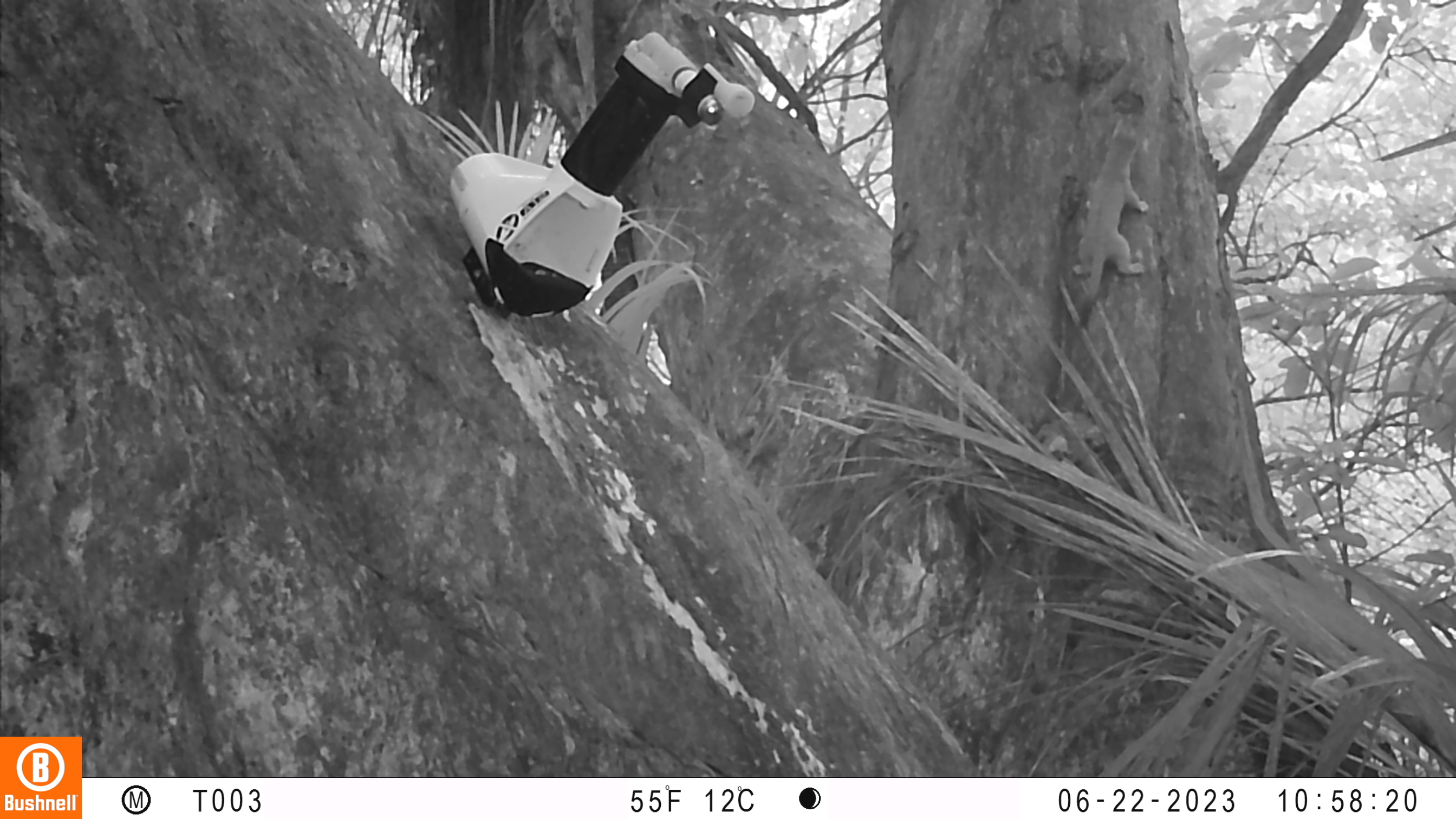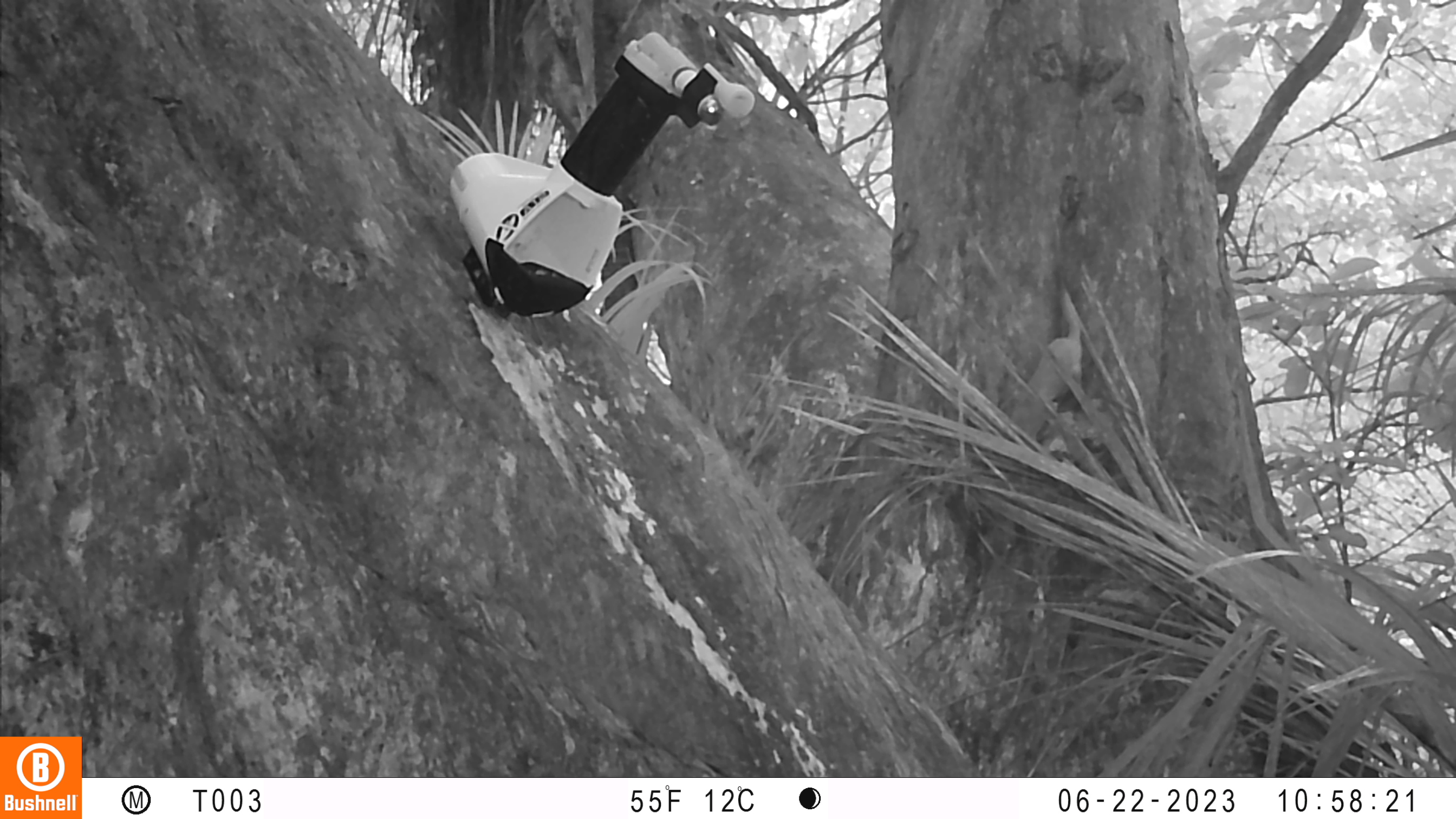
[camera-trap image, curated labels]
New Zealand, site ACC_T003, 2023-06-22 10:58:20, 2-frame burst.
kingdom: Animalia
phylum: Chordata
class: Mammalia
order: Carnivora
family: Mustelidae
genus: Mustela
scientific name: Mustela erminea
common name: stoat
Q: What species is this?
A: Stoat (Mustela erminea).